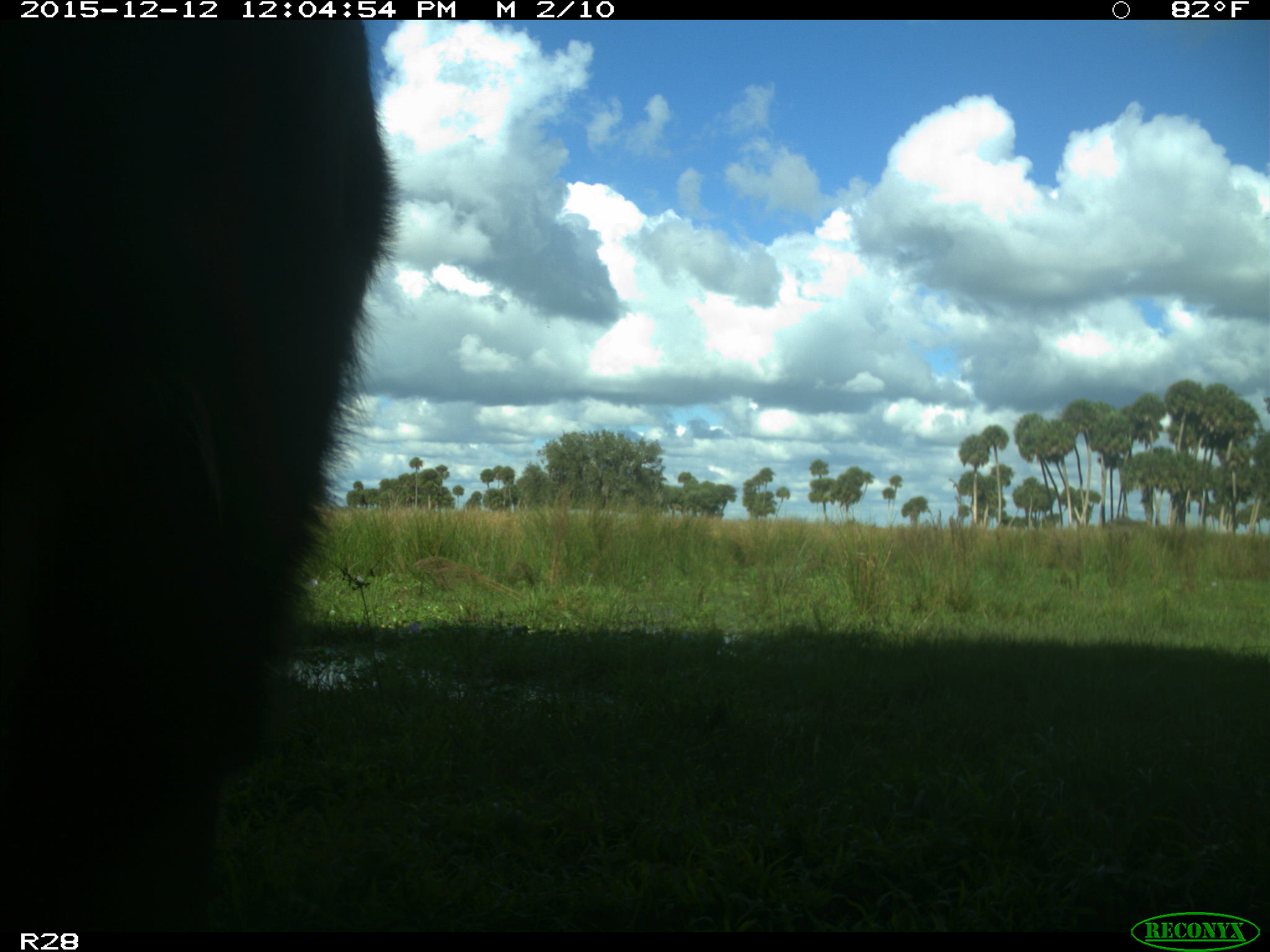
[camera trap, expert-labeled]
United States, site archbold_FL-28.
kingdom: Animalia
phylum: Chordata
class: Mammalia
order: Artiodactyla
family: Bovidae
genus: Bos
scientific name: Bos taurus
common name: domestic cow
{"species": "Bos taurus (domestic cow)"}